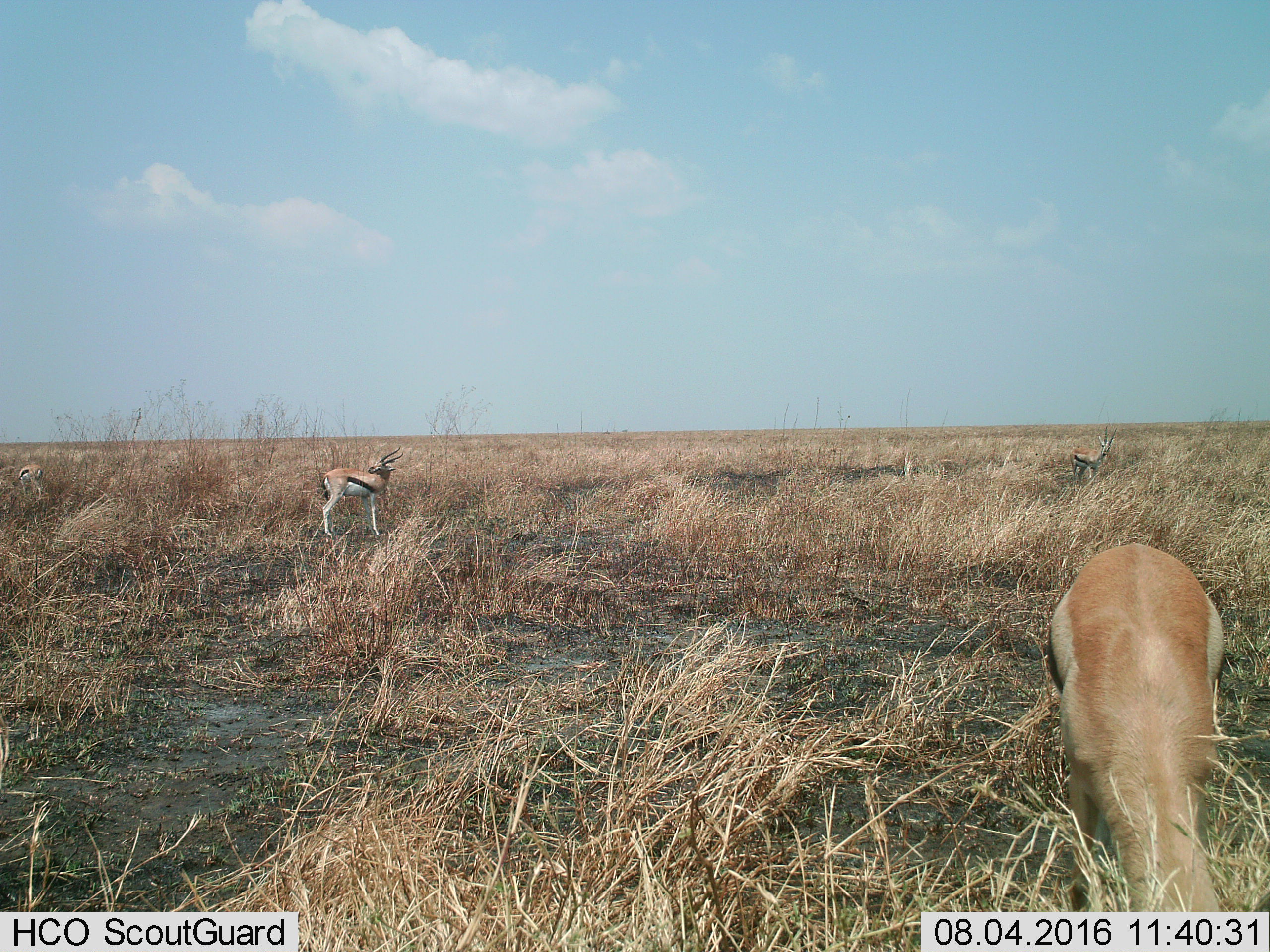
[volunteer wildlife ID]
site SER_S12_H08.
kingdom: Animalia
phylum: Chordata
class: Mammalia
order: Artiodactyla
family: Bovidae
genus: Eudorcas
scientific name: Eudorcas thomsonii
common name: thomson's gazelle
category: gazellethomsons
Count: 4.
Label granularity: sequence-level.